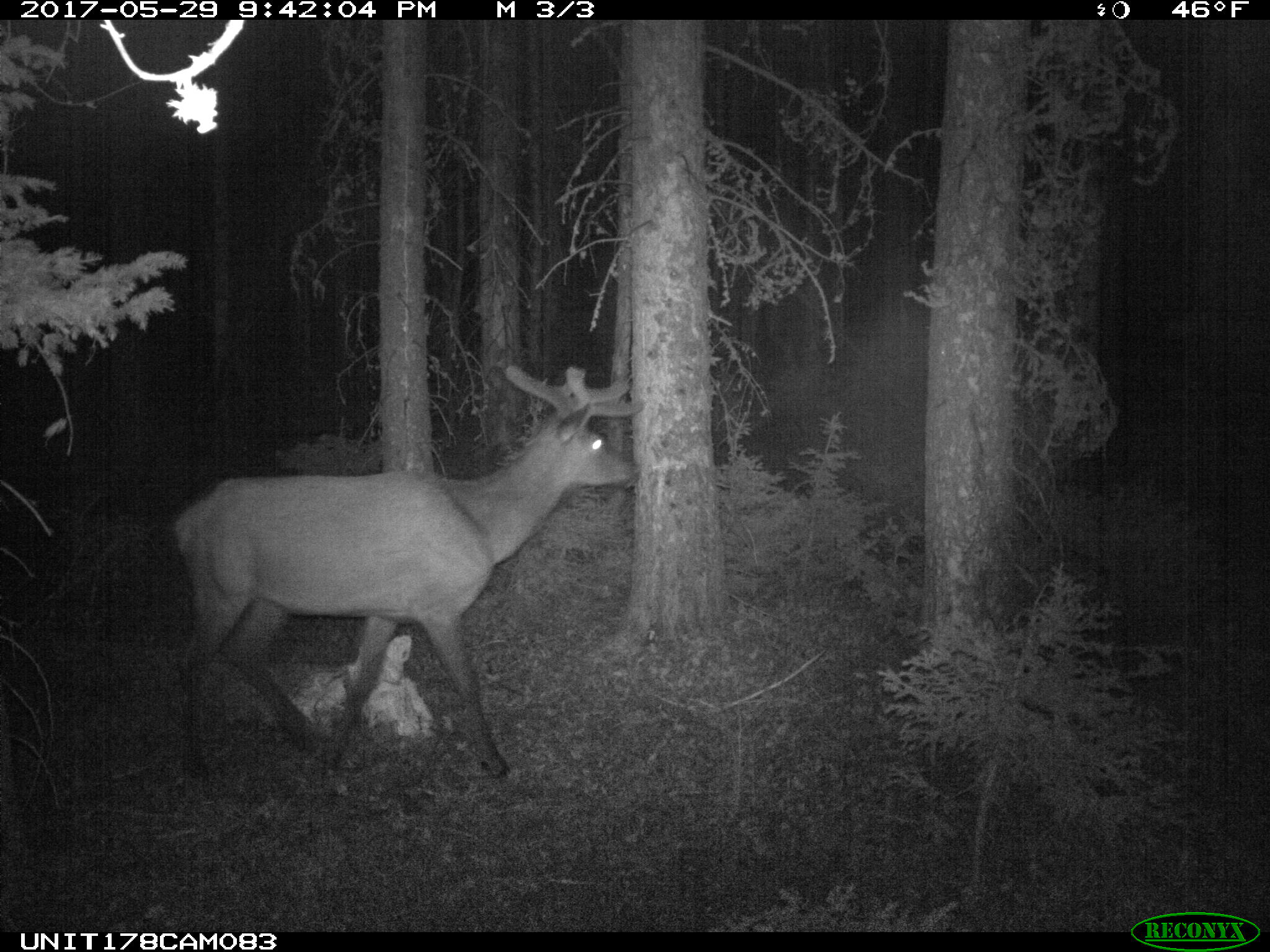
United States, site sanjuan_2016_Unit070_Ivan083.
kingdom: Animalia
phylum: Chordata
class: Mammalia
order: Artiodactyla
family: Cervidae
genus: Cervus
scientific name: Cervus elaphus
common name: red deer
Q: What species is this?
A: Cervus elaphus (red deer).